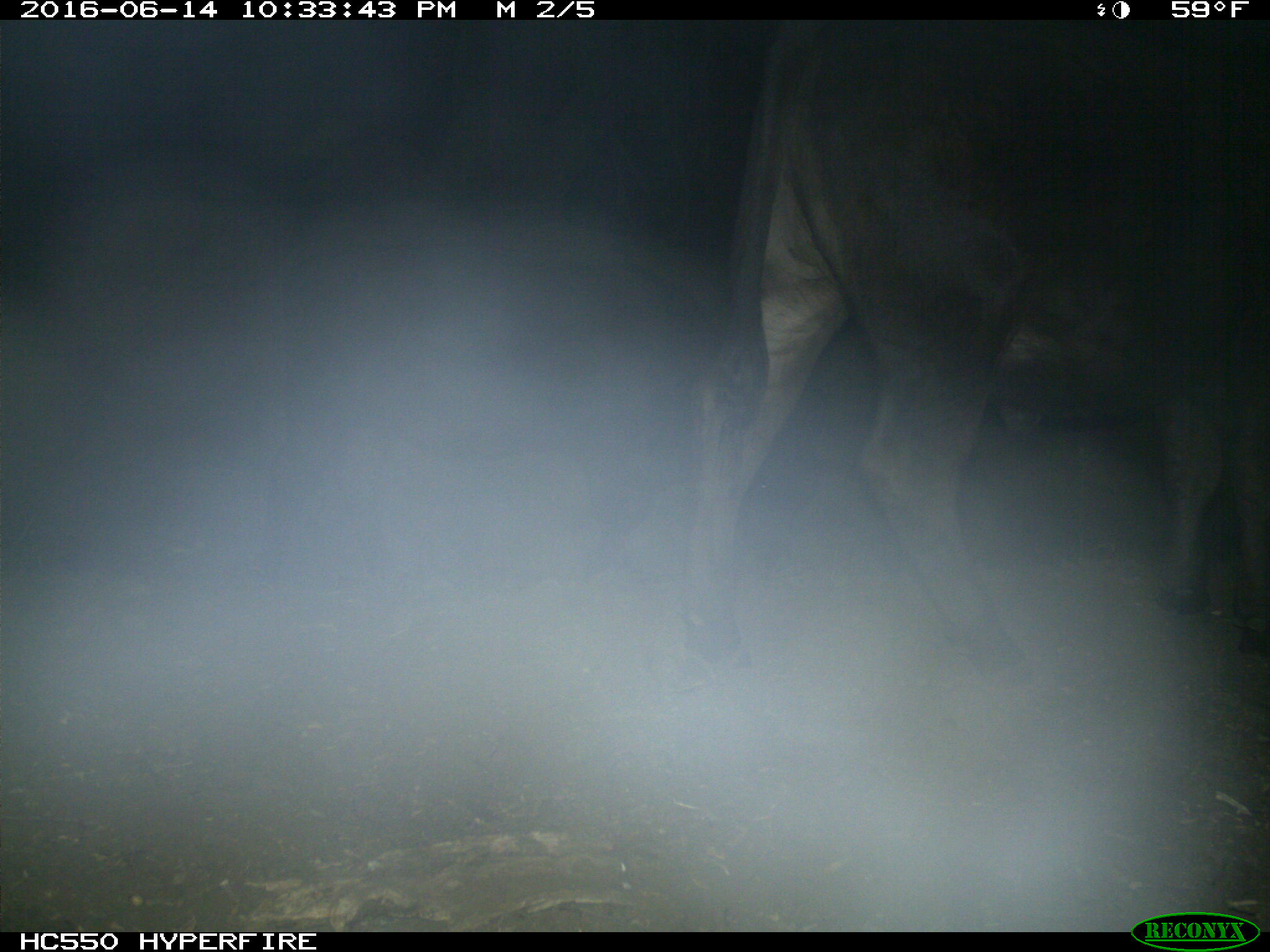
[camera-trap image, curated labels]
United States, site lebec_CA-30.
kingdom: Animalia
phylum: Chordata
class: Mammalia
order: Artiodactyla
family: Bovidae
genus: Bos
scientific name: Bos taurus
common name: domestic cow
Bos taurus (domestic cow).